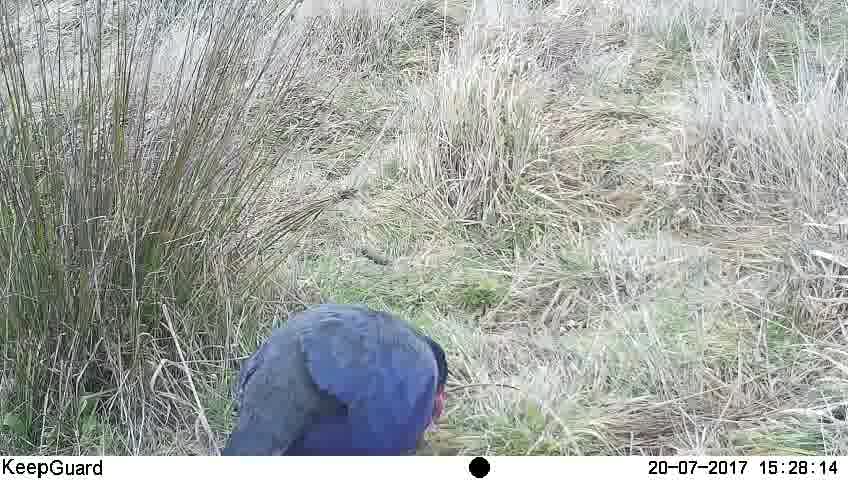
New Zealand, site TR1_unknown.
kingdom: Animalia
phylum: Chordata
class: Aves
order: Gruiformes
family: Rallidae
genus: Porphyrio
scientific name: Porphyrio mantelli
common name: takahe